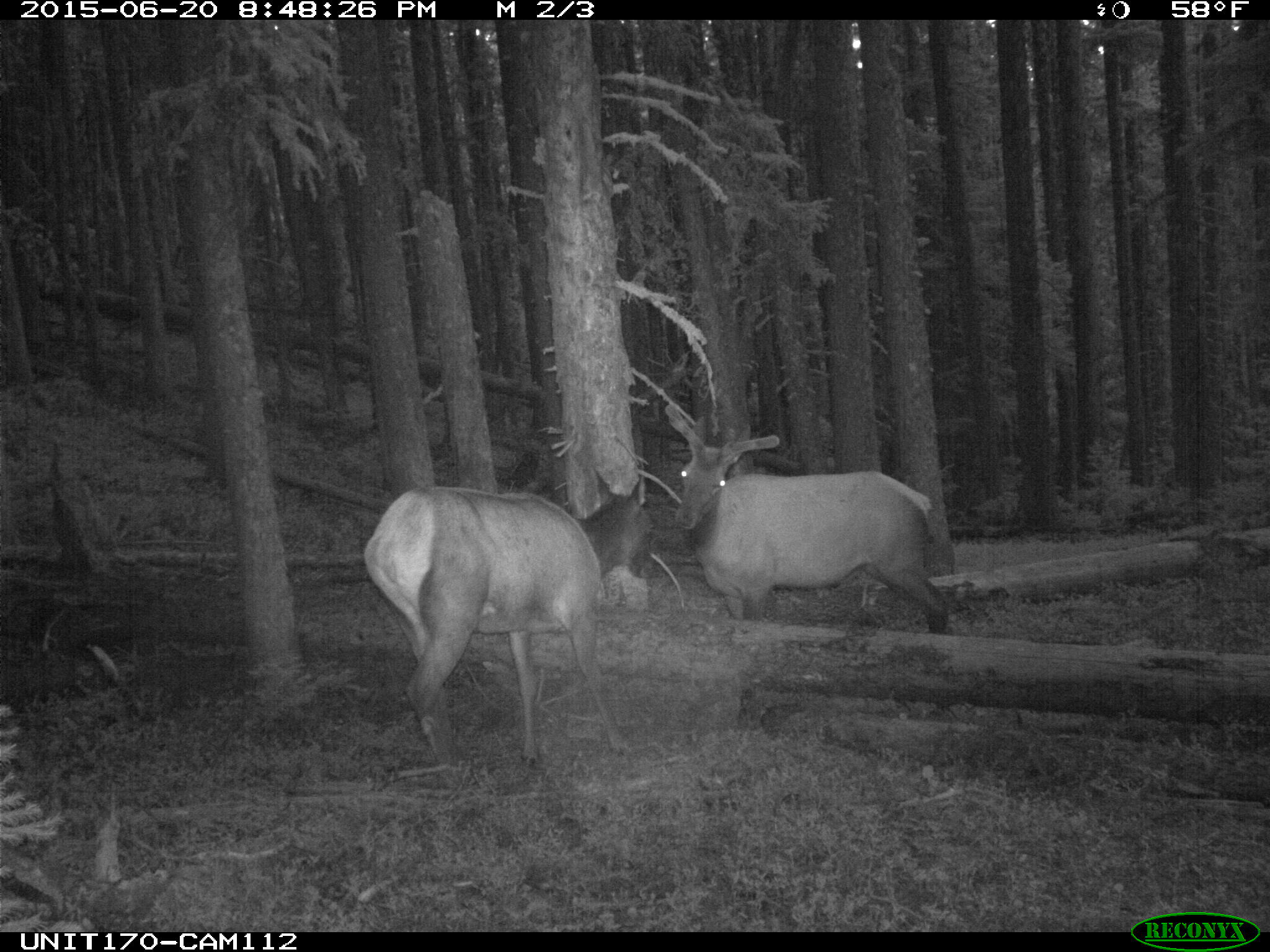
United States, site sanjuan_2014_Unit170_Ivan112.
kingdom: Animalia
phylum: Chordata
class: Mammalia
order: Artiodactyla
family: Cervidae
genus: Cervus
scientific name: Cervus elaphus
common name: red deer